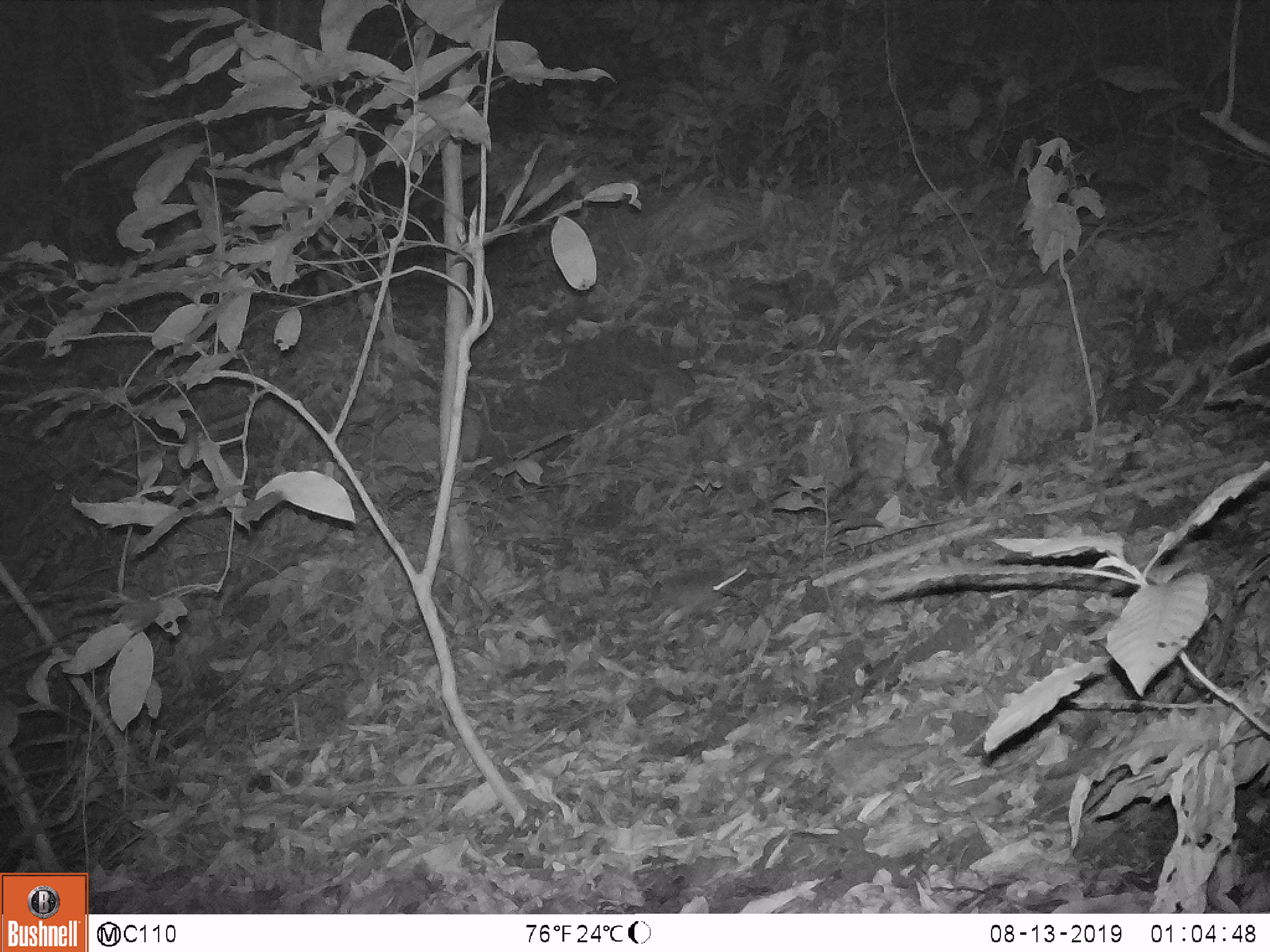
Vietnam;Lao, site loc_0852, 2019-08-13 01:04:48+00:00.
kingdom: Animalia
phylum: Chordata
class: Mammalia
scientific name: Mammalia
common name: mammal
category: unidentified small mammal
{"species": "unidentified small mammal (mammal) (Mammalia)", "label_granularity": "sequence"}